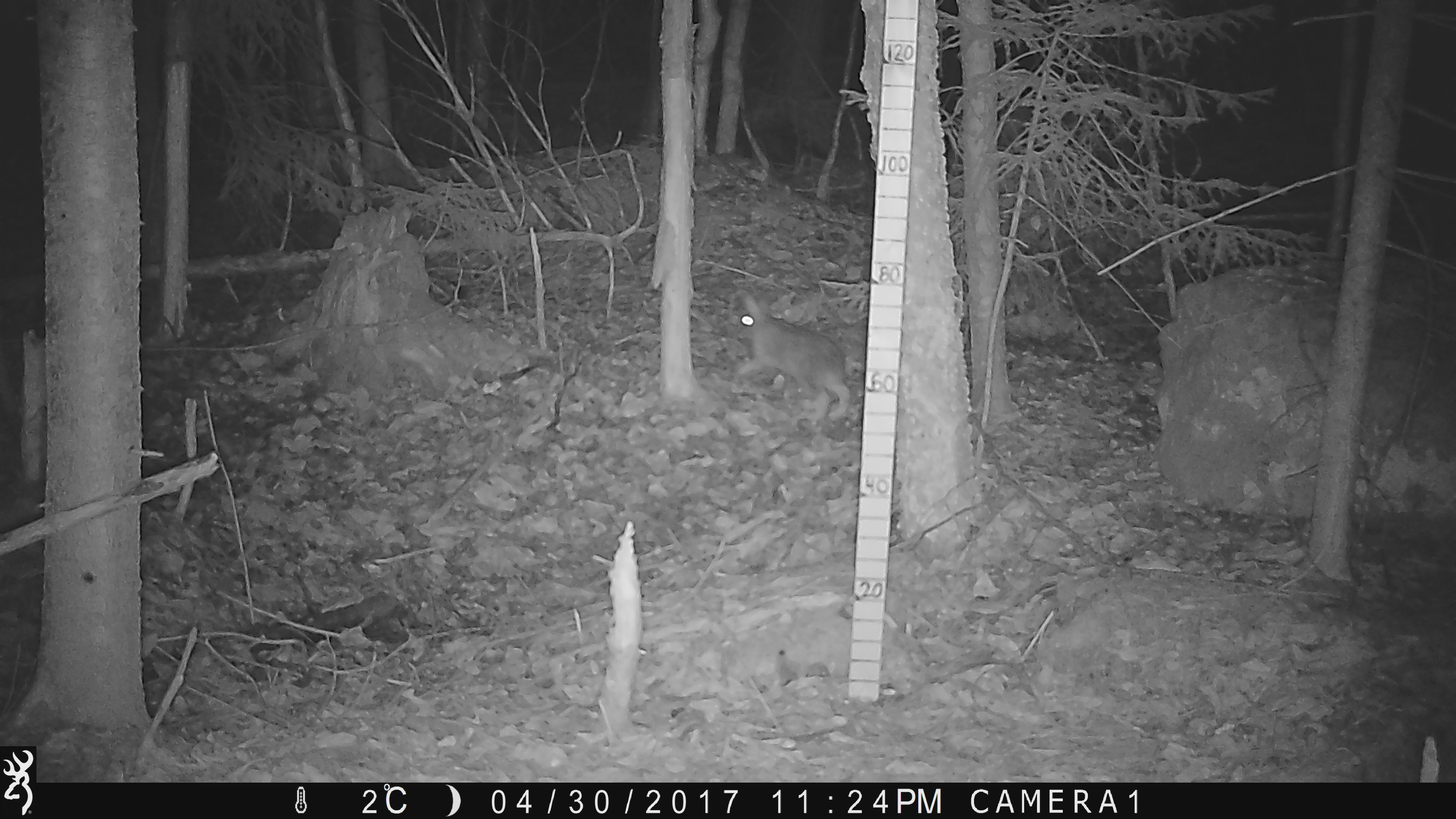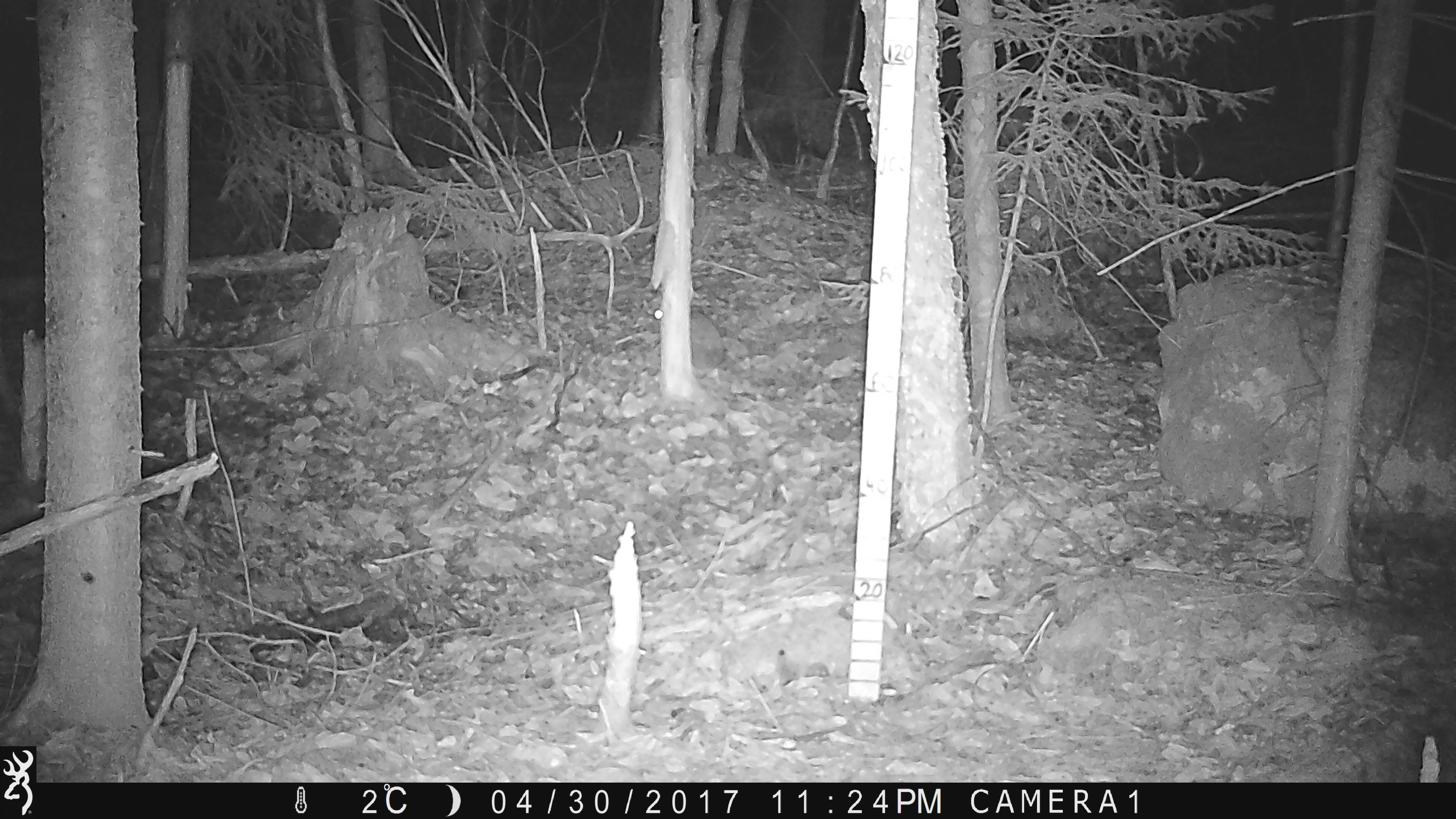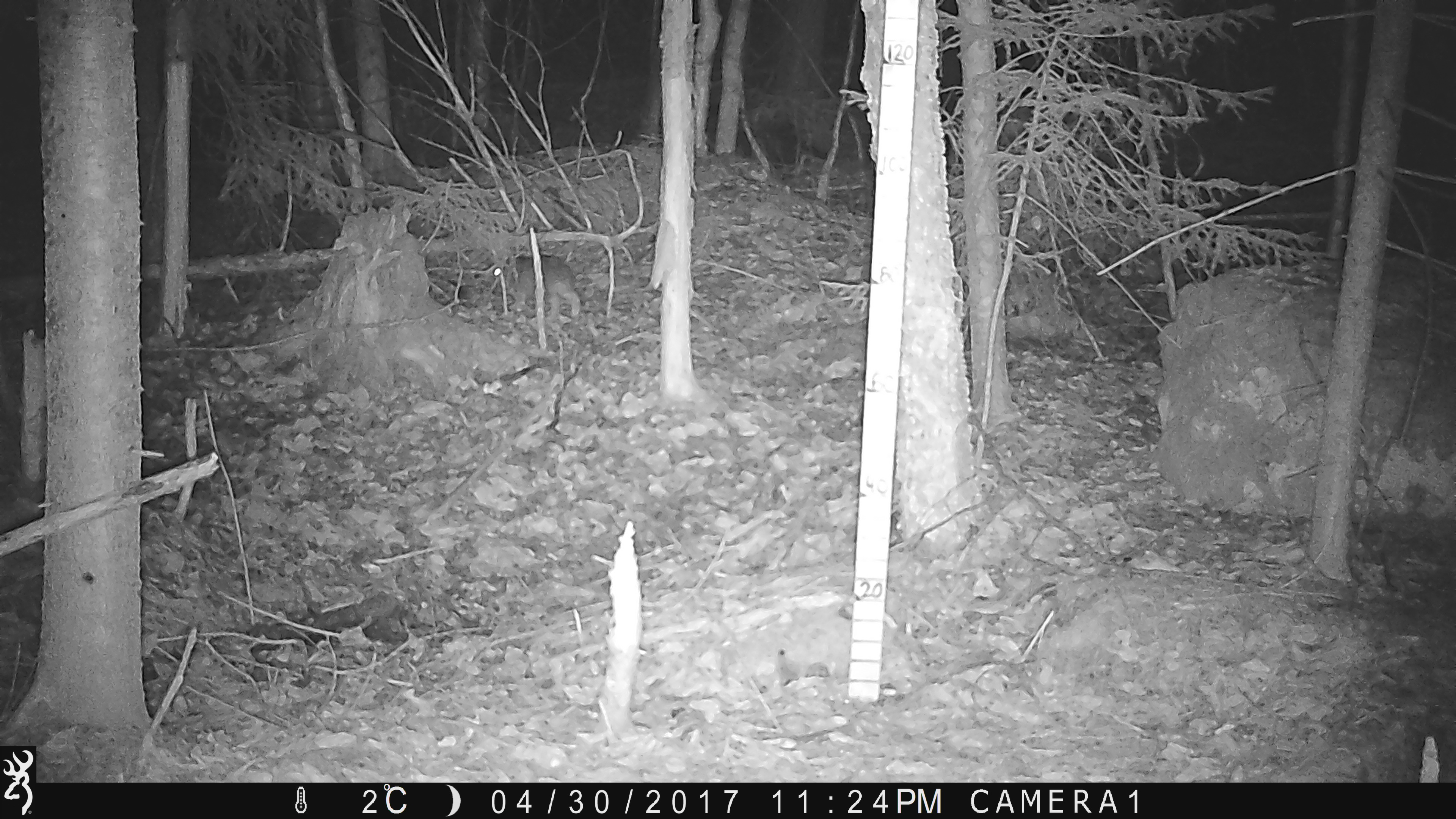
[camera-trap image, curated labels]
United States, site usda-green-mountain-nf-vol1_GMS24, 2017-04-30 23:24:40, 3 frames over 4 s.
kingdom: Animalia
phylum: Chordata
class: Mammalia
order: Lagomorpha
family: Leporidae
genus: Lepus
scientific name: Lepus americanus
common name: snowshoe hare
Snowshoe hare (Lepus americanus).